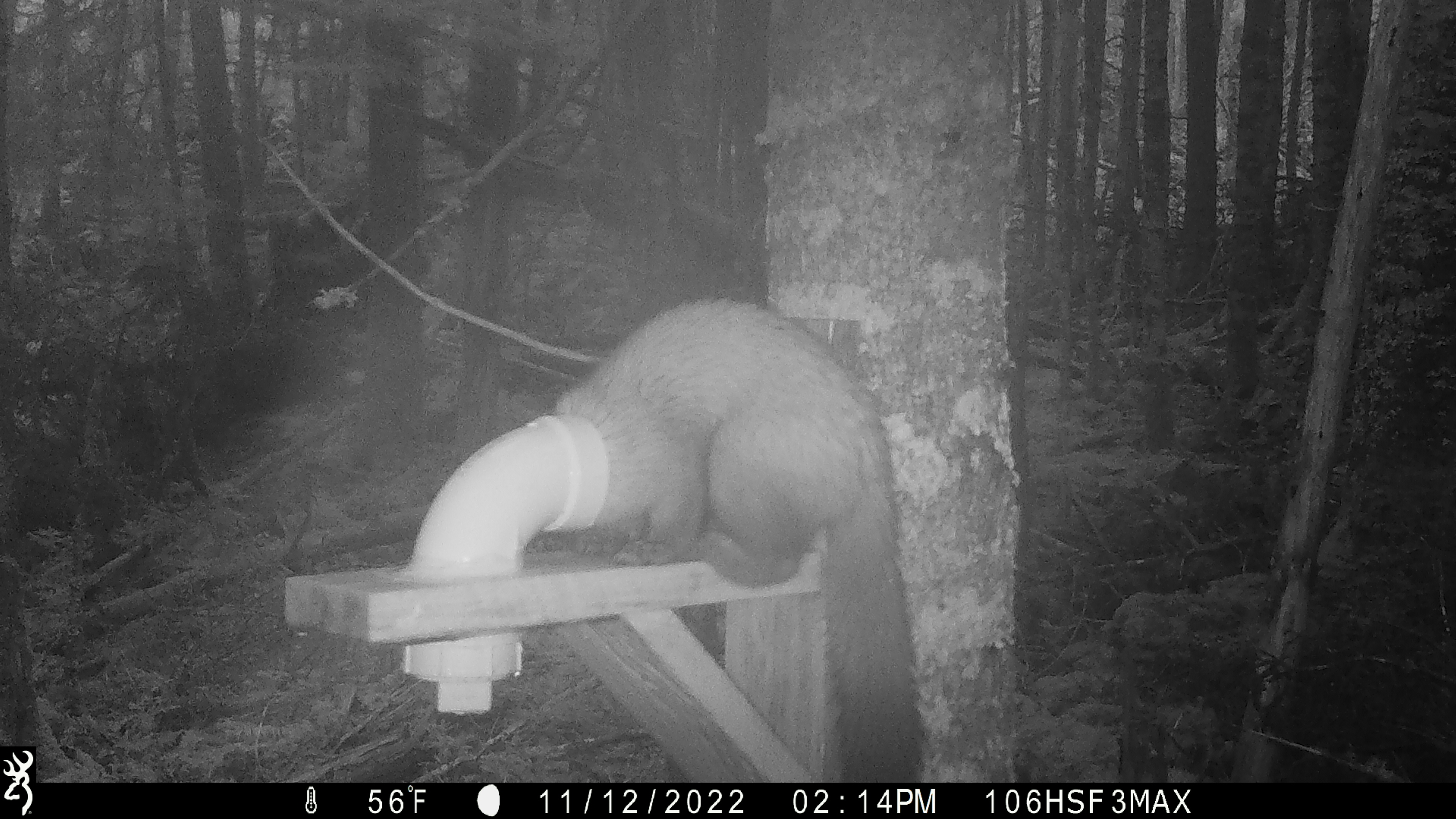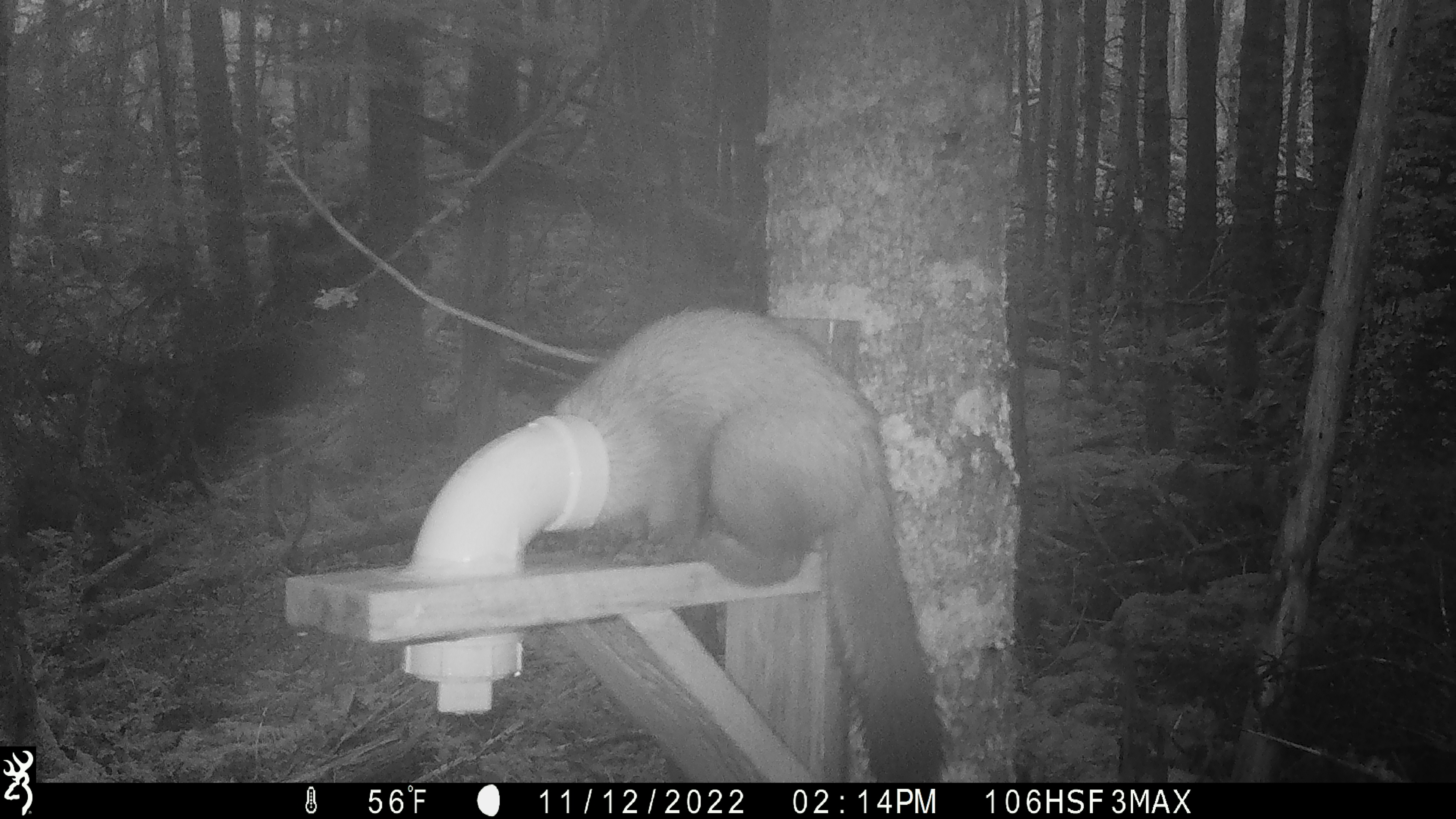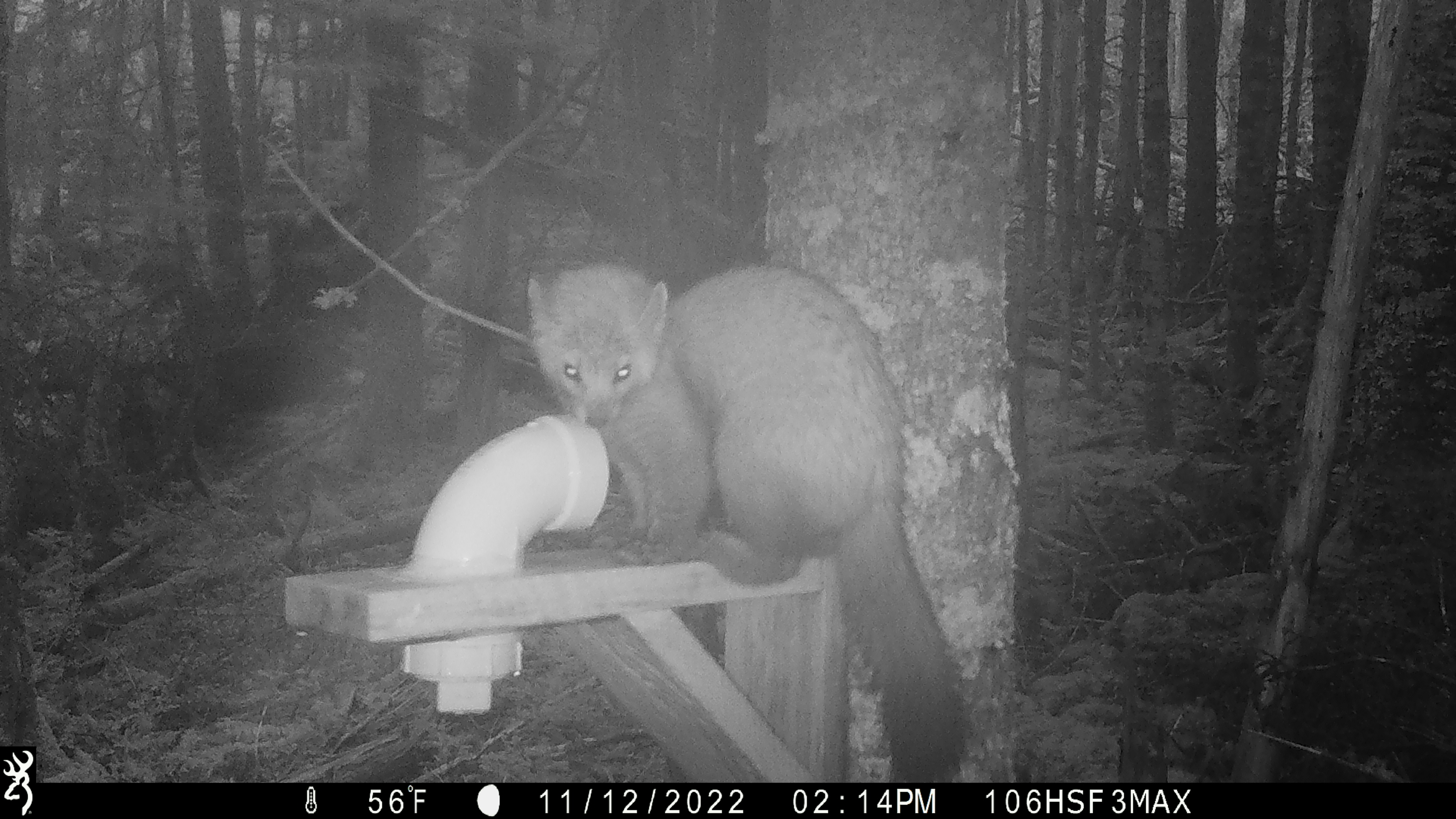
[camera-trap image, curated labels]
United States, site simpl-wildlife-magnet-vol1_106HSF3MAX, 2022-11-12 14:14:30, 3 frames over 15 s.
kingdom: Animalia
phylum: Chordata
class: Mammalia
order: Carnivora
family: Mustelidae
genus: Martes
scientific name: Martes americana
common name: american marten